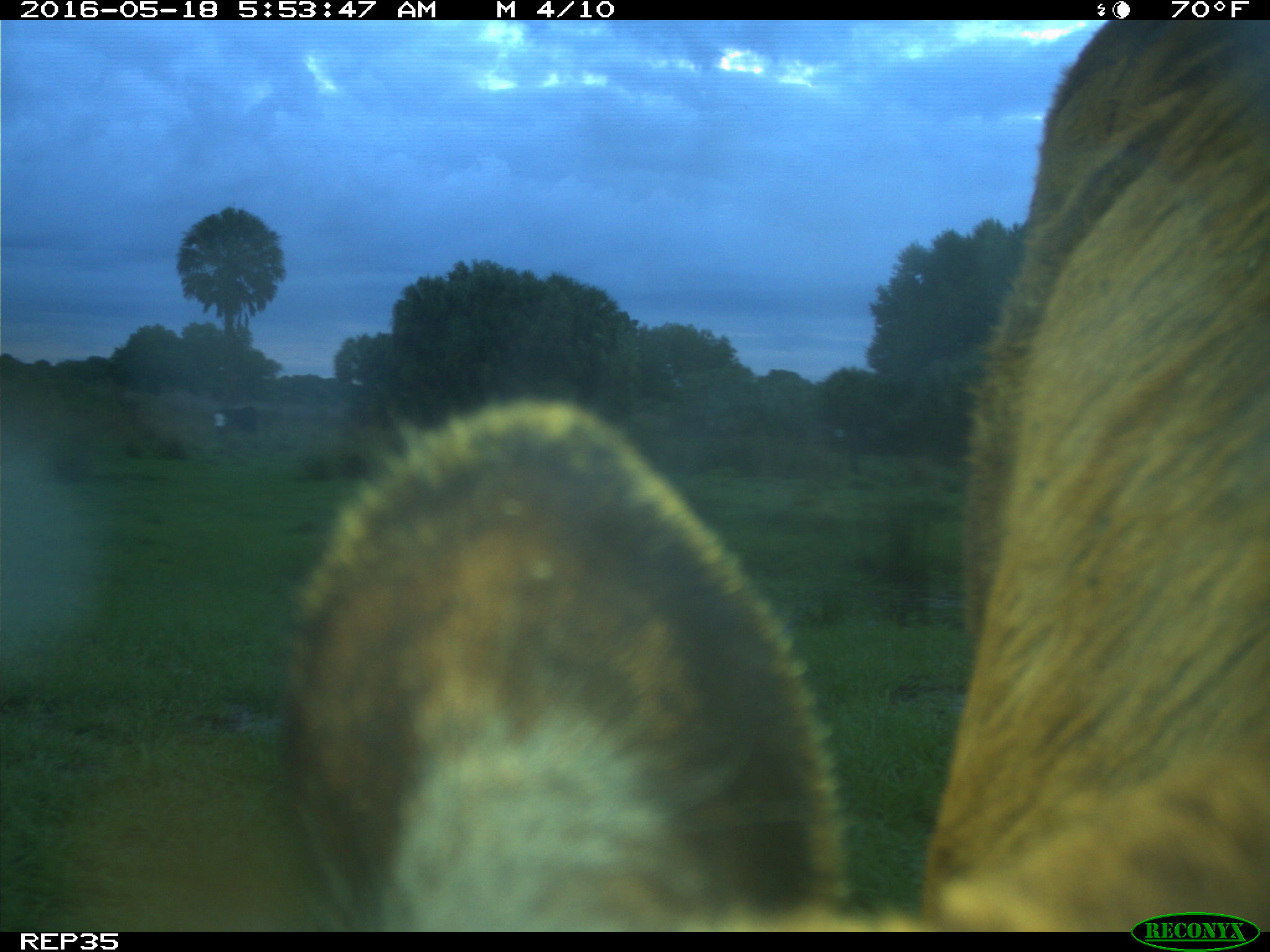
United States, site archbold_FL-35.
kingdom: Animalia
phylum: Chordata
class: Mammalia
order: Artiodactyla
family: Bovidae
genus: Bos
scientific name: Bos taurus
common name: domestic cow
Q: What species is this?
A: Bos taurus (domestic cow).